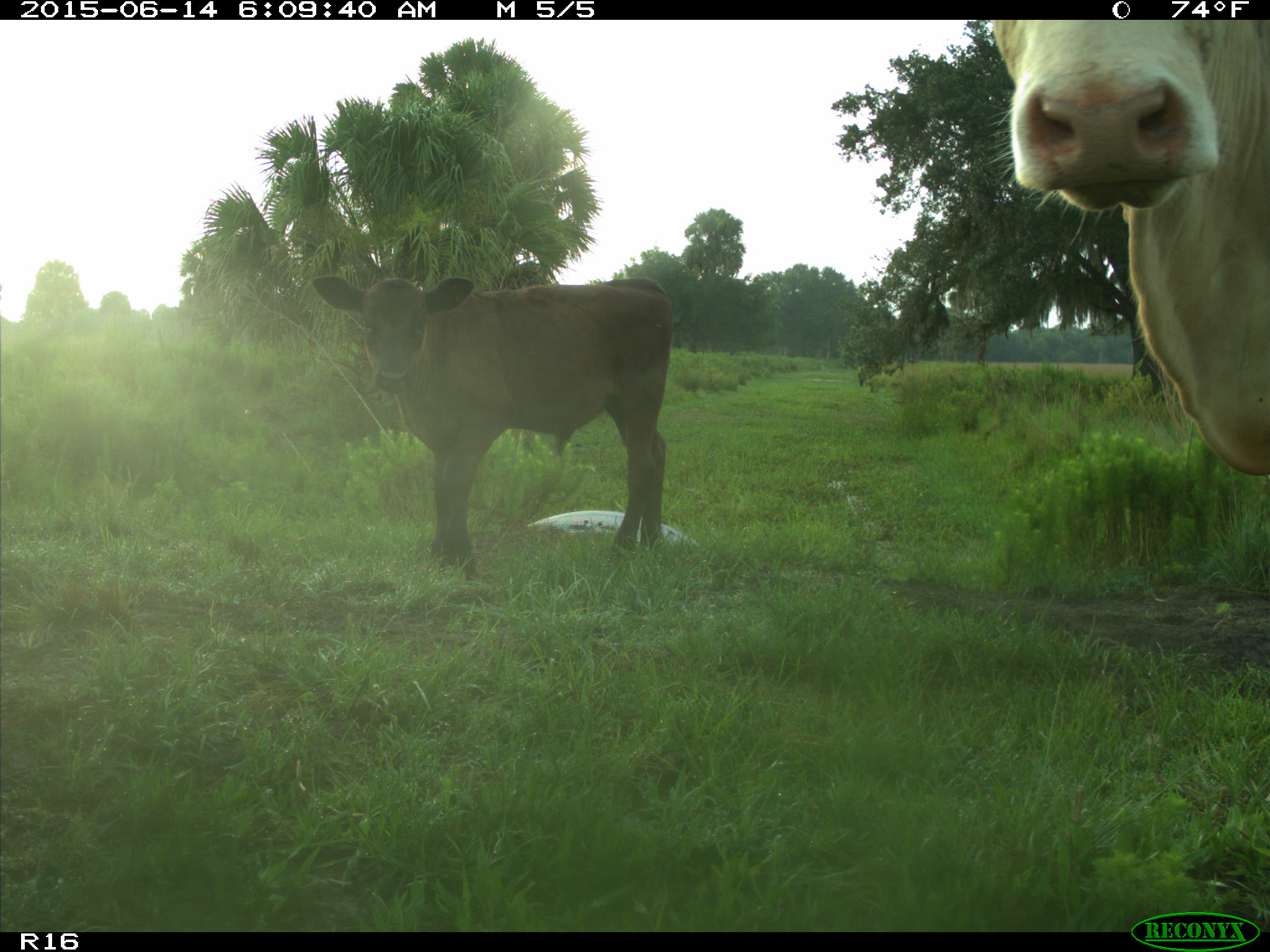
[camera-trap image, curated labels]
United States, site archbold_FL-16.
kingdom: Animalia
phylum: Chordata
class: Mammalia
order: Artiodactyla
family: Bovidae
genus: Bos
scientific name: Bos taurus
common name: domestic cow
Bos taurus (domestic cow).